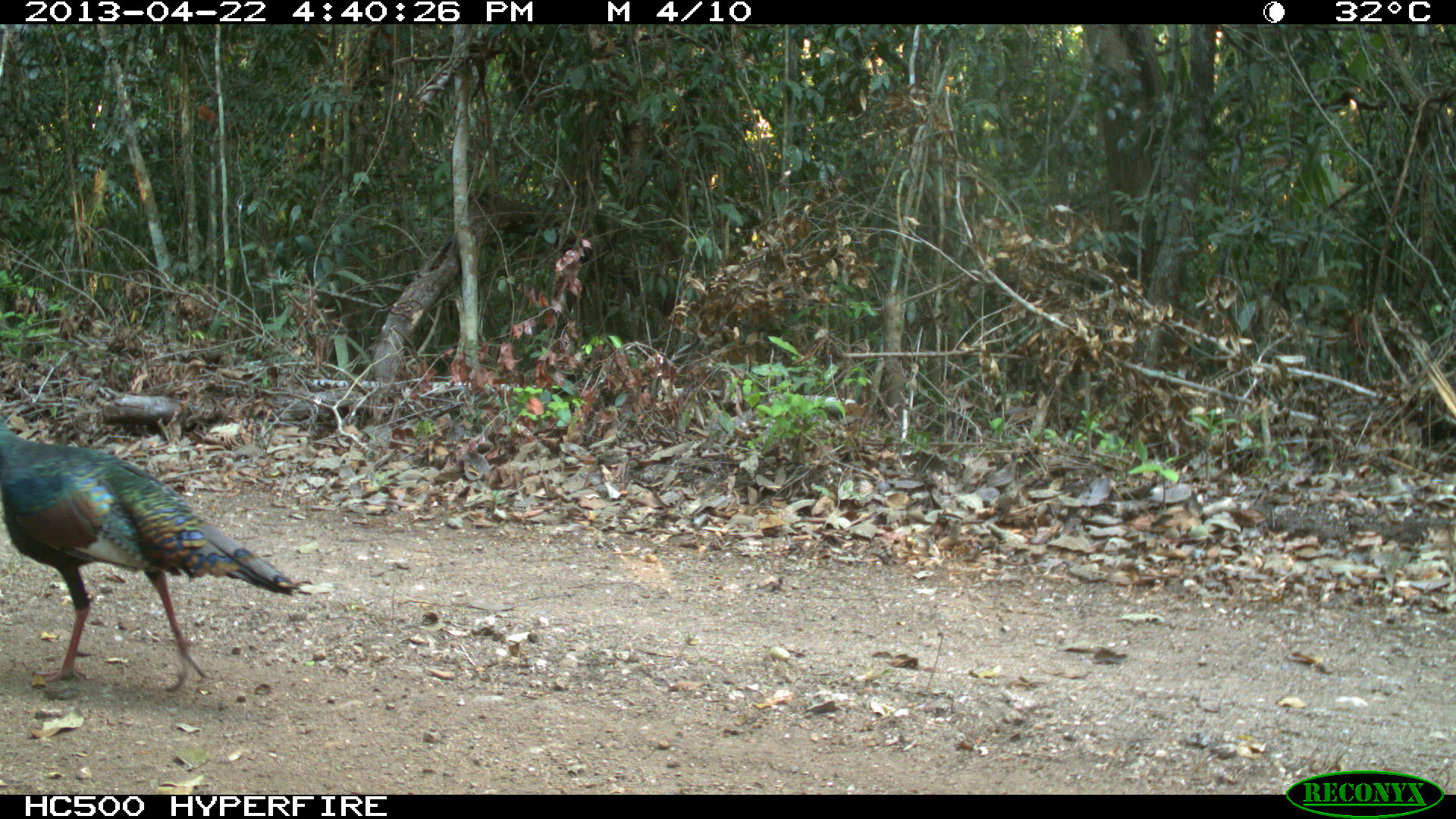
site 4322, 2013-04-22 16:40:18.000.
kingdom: Animalia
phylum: Chordata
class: Aves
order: Galliformes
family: Phasianidae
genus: Meleagris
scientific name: Meleagris ocellata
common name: ocellated turkey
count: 1